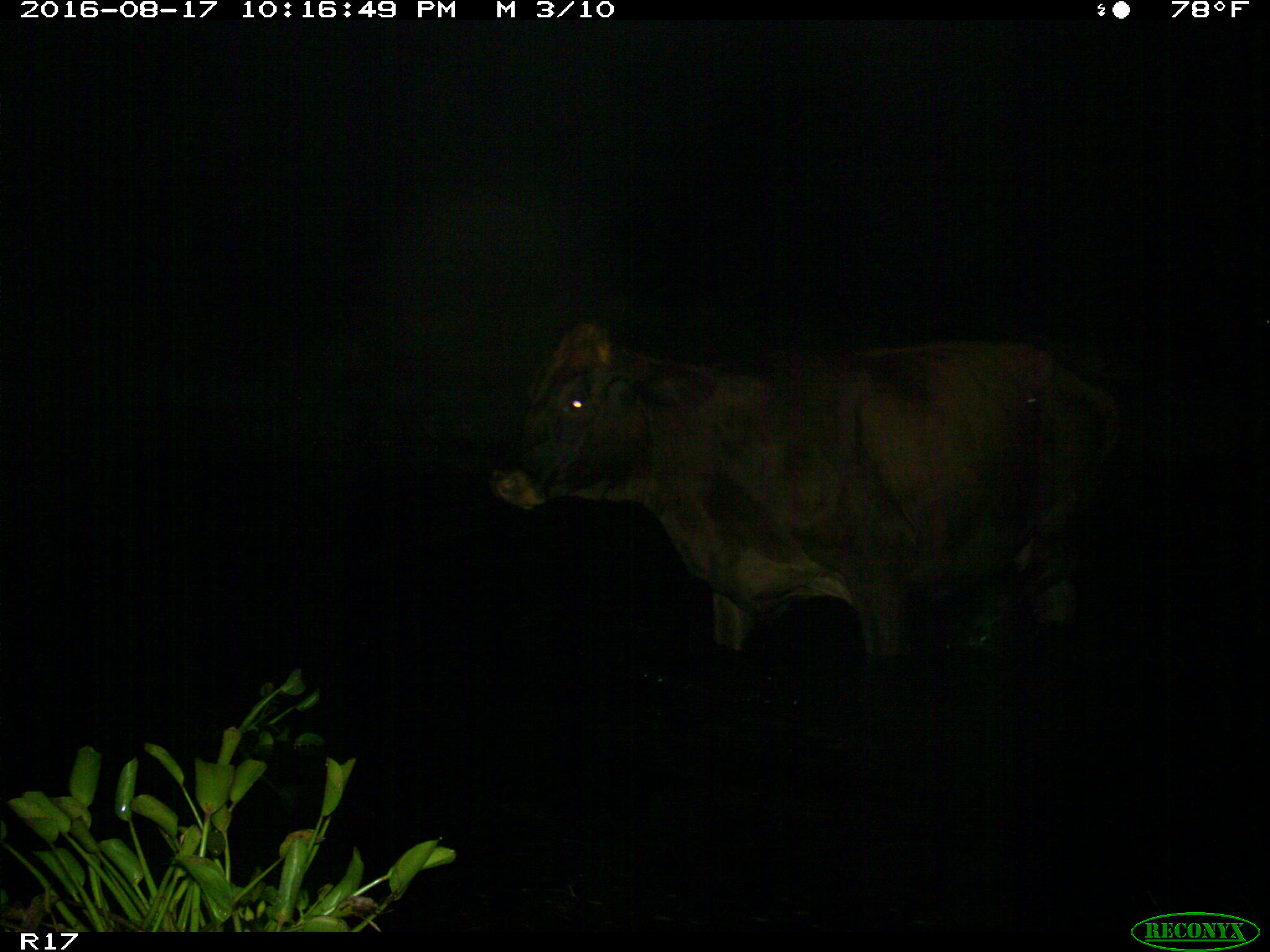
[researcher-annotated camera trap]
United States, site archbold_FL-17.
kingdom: Animalia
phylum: Chordata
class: Mammalia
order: Artiodactyla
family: Bovidae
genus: Bos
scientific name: Bos taurus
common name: domestic cow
Bos taurus (domestic cow).